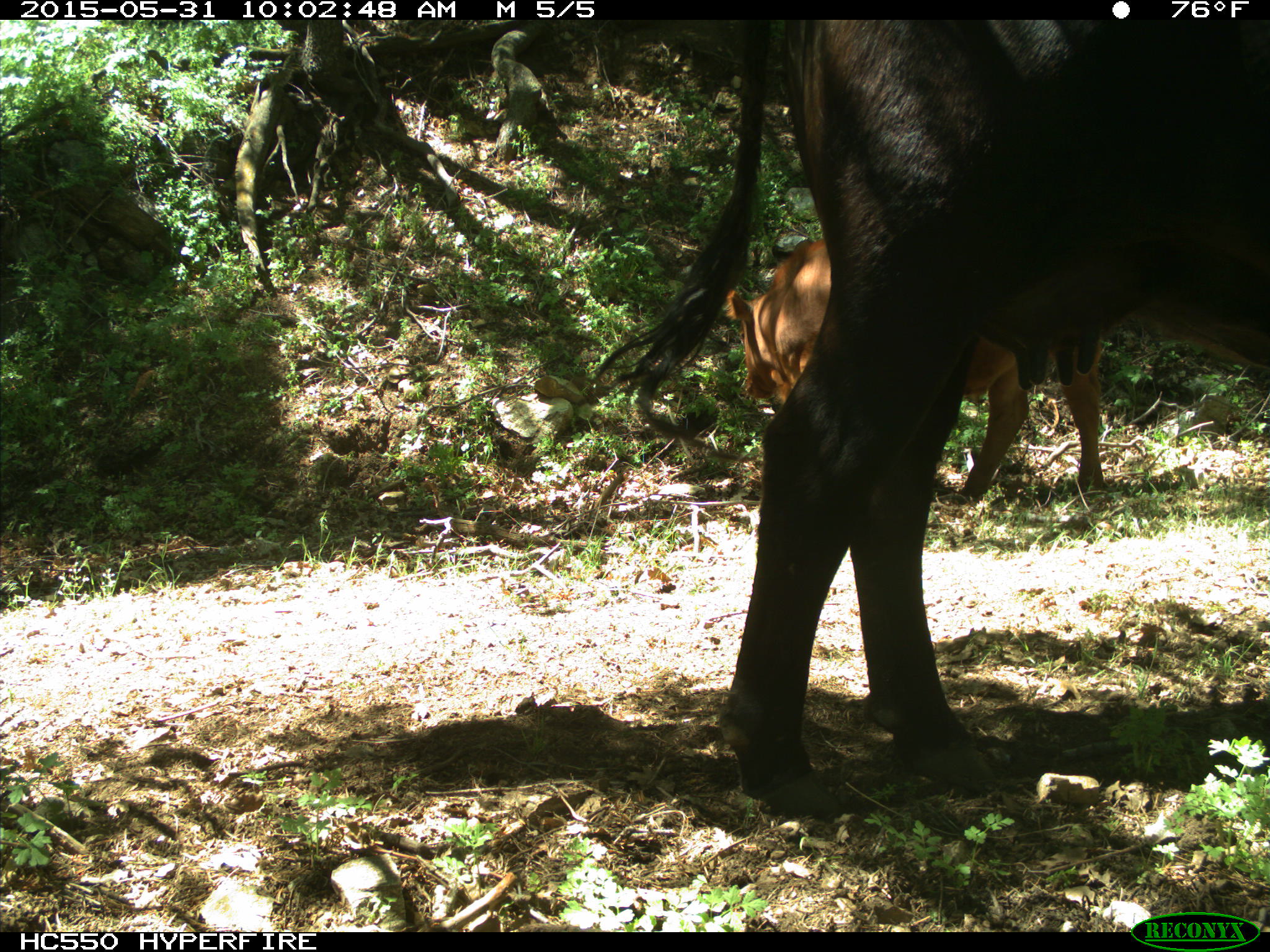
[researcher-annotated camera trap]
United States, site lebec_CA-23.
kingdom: Animalia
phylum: Chordata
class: Mammalia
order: Artiodactyla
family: Bovidae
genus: Bos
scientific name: Bos taurus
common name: domestic cow